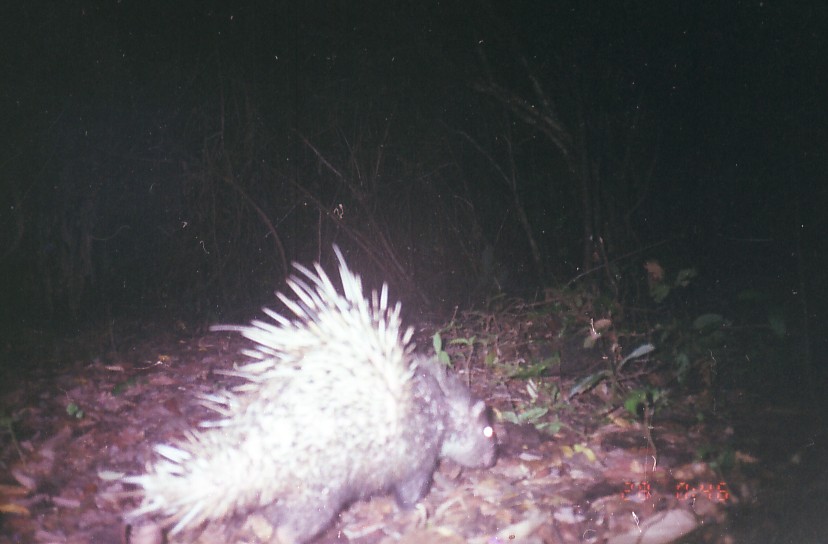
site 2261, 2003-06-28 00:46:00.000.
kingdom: Animalia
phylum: Chordata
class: Mammalia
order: Rodentia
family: Hystricidae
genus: Hystrix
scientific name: Hystrix brachyura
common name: east asian porcupine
Hystrix brachyura (east asian porcupine), count 1.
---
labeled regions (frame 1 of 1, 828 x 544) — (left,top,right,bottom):
hystrix brachyura: (100,241,499,543)